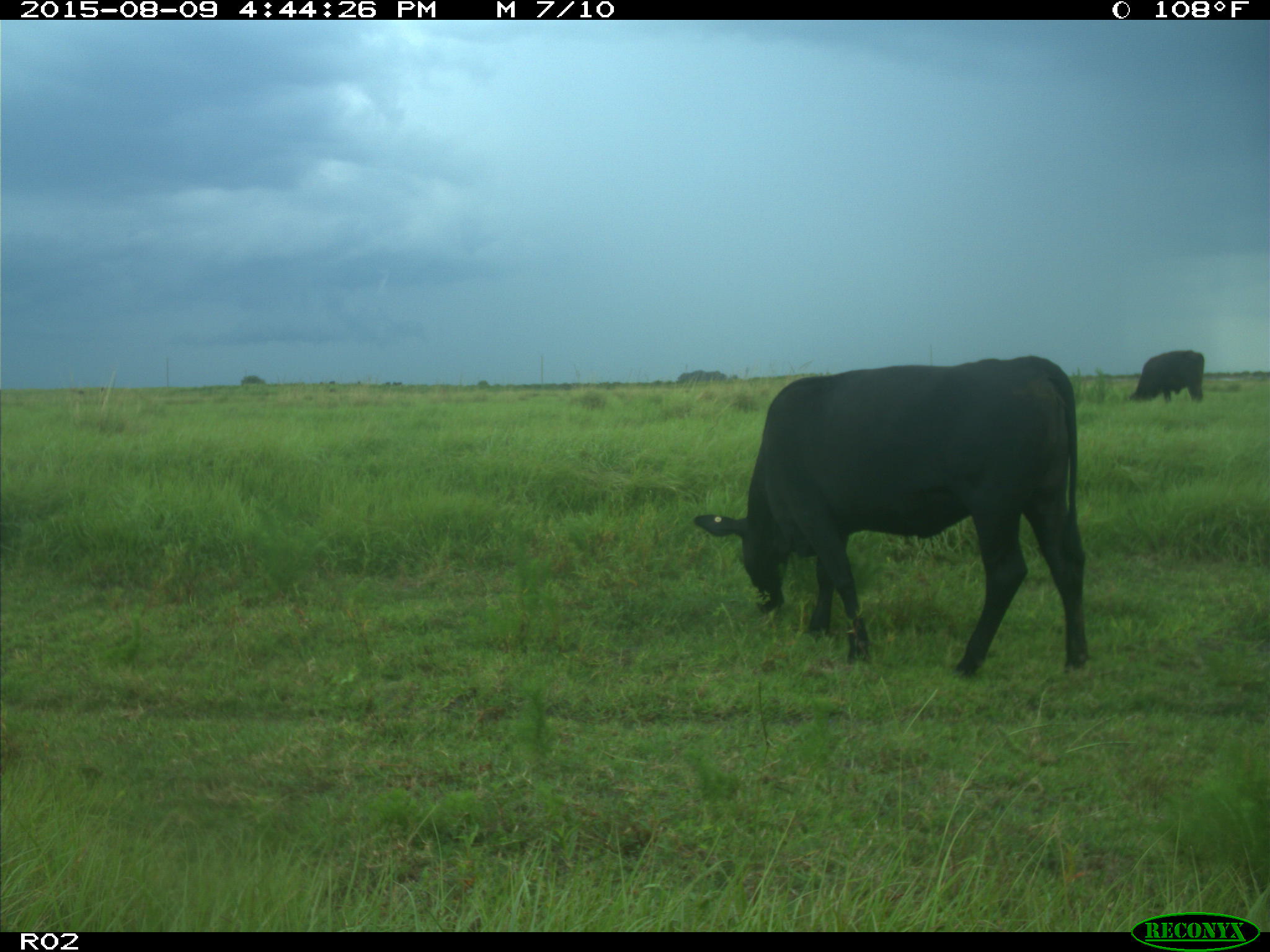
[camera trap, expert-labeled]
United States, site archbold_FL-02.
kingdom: Animalia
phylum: Chordata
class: Mammalia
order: Artiodactyla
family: Bovidae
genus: Bos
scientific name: Bos taurus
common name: domestic cow